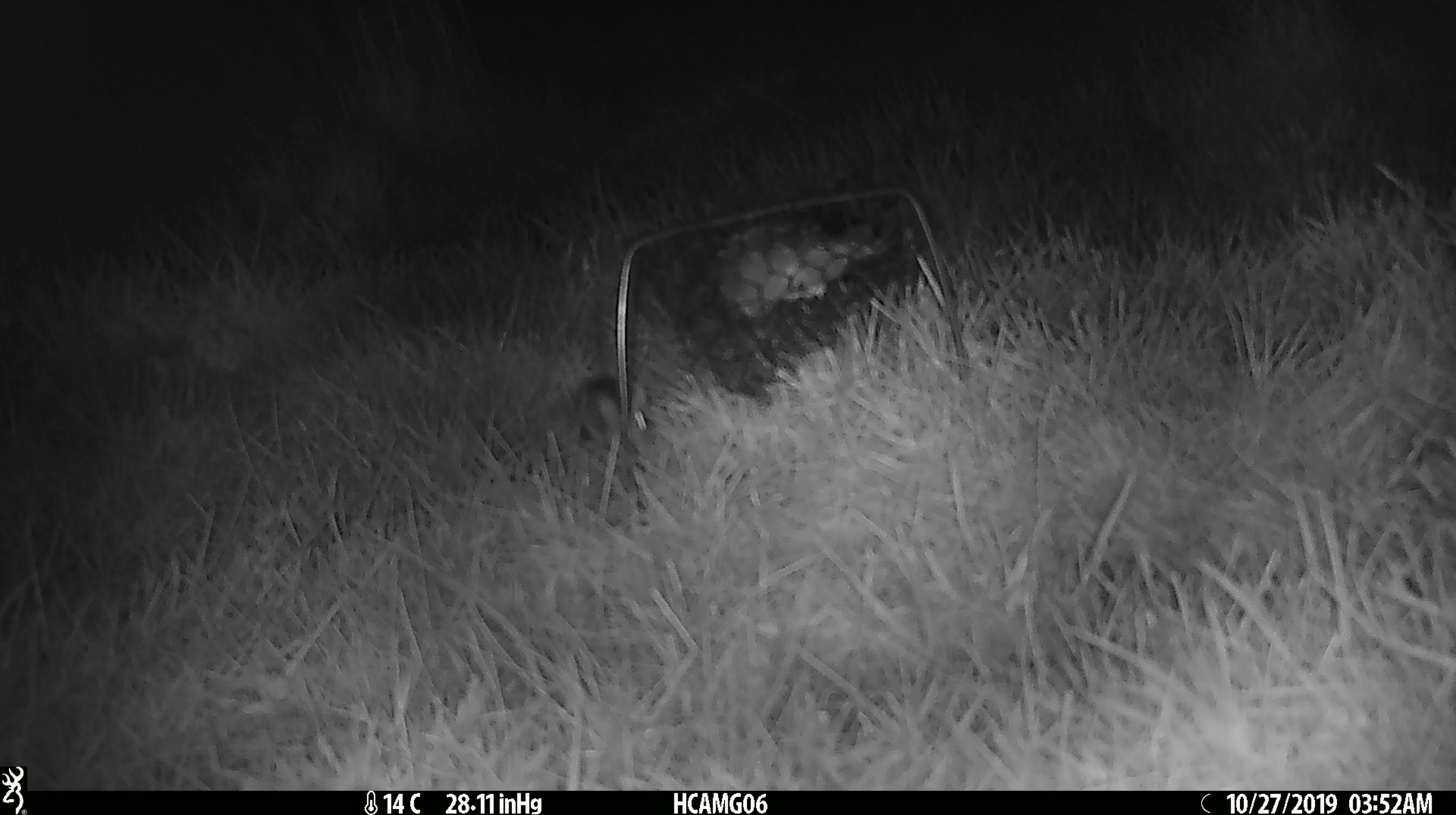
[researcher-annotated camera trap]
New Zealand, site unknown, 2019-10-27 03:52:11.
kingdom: Animalia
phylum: Chordata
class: Mammalia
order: Rodentia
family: Muridae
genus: Mus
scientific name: Mus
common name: mouse